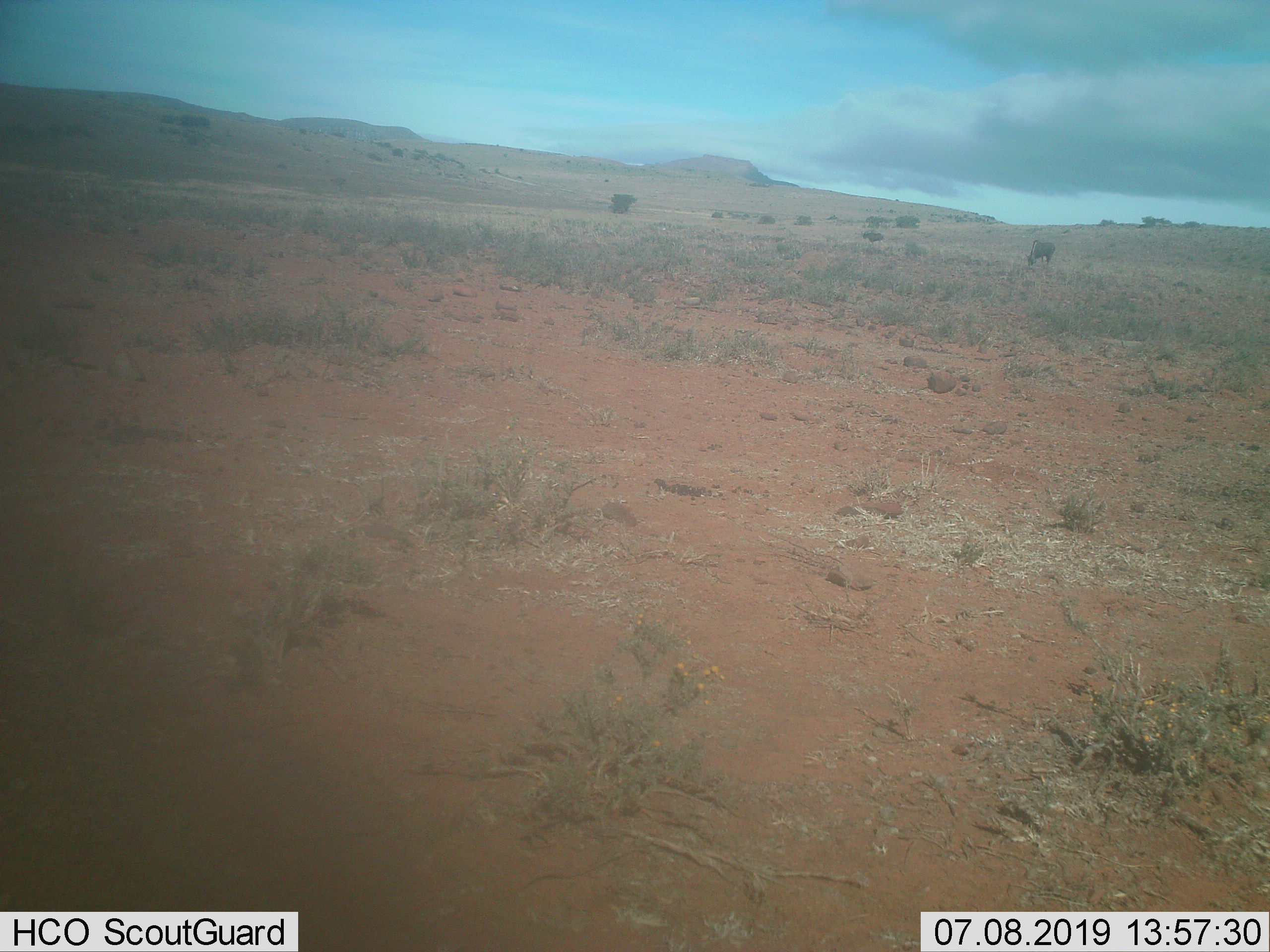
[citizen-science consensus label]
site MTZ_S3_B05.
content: unidentified animal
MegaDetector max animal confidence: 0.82